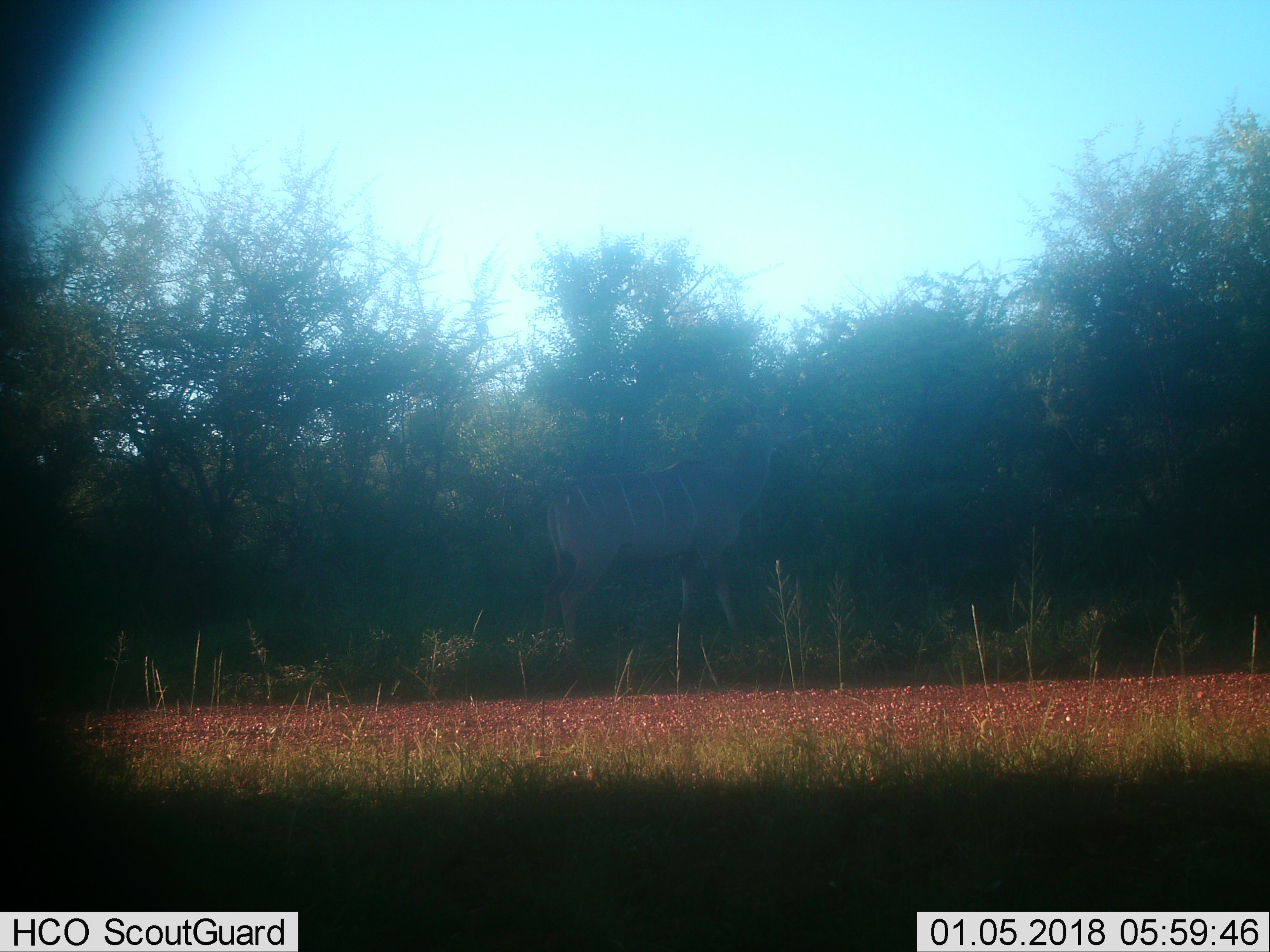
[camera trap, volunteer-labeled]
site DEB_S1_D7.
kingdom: Animalia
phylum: Chordata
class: Mammalia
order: Artiodactyla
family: Bovidae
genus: Tragelaphus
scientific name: Tragelaphus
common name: kudu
Kudu (Tragelaphus), count 1. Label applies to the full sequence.